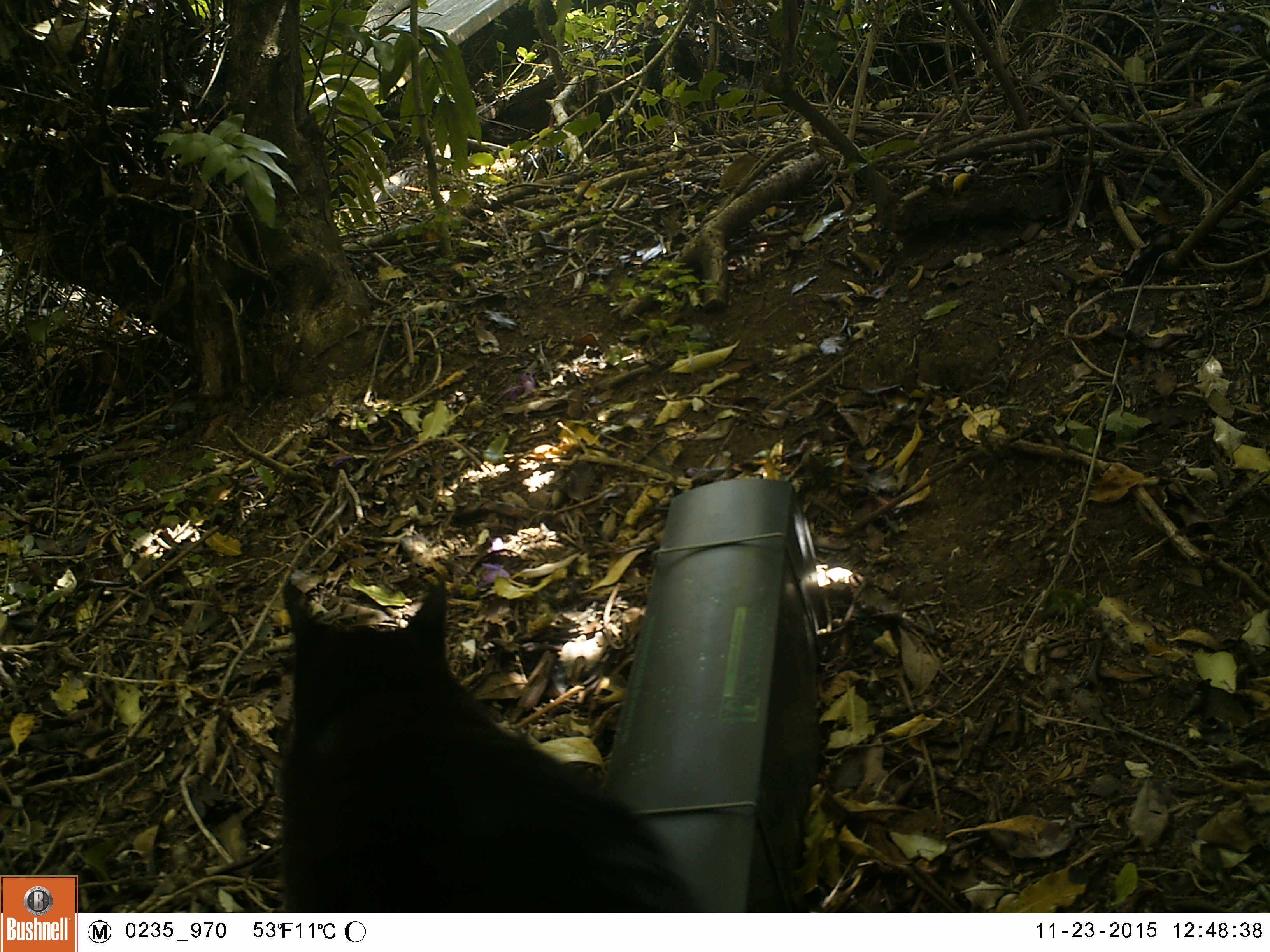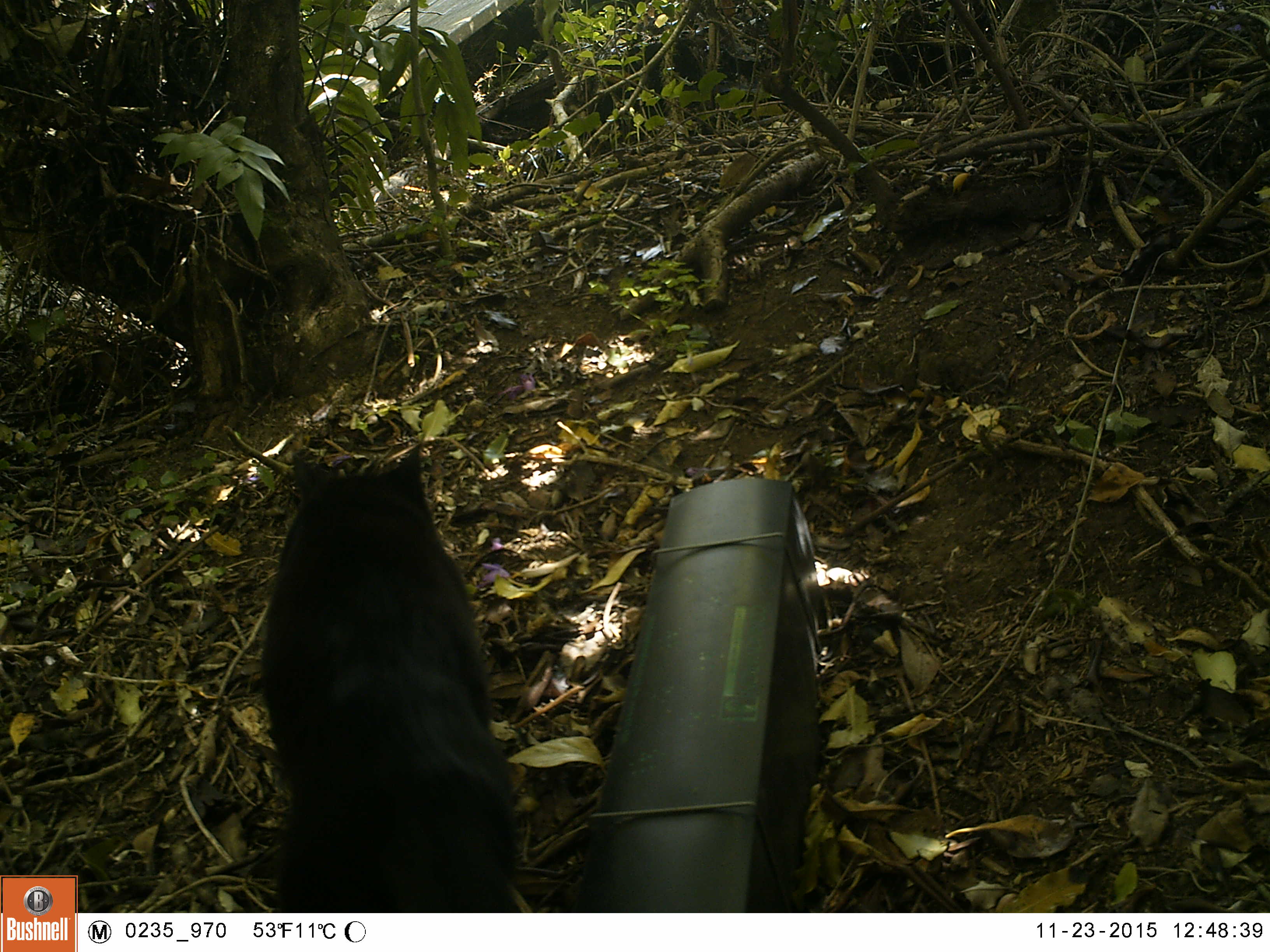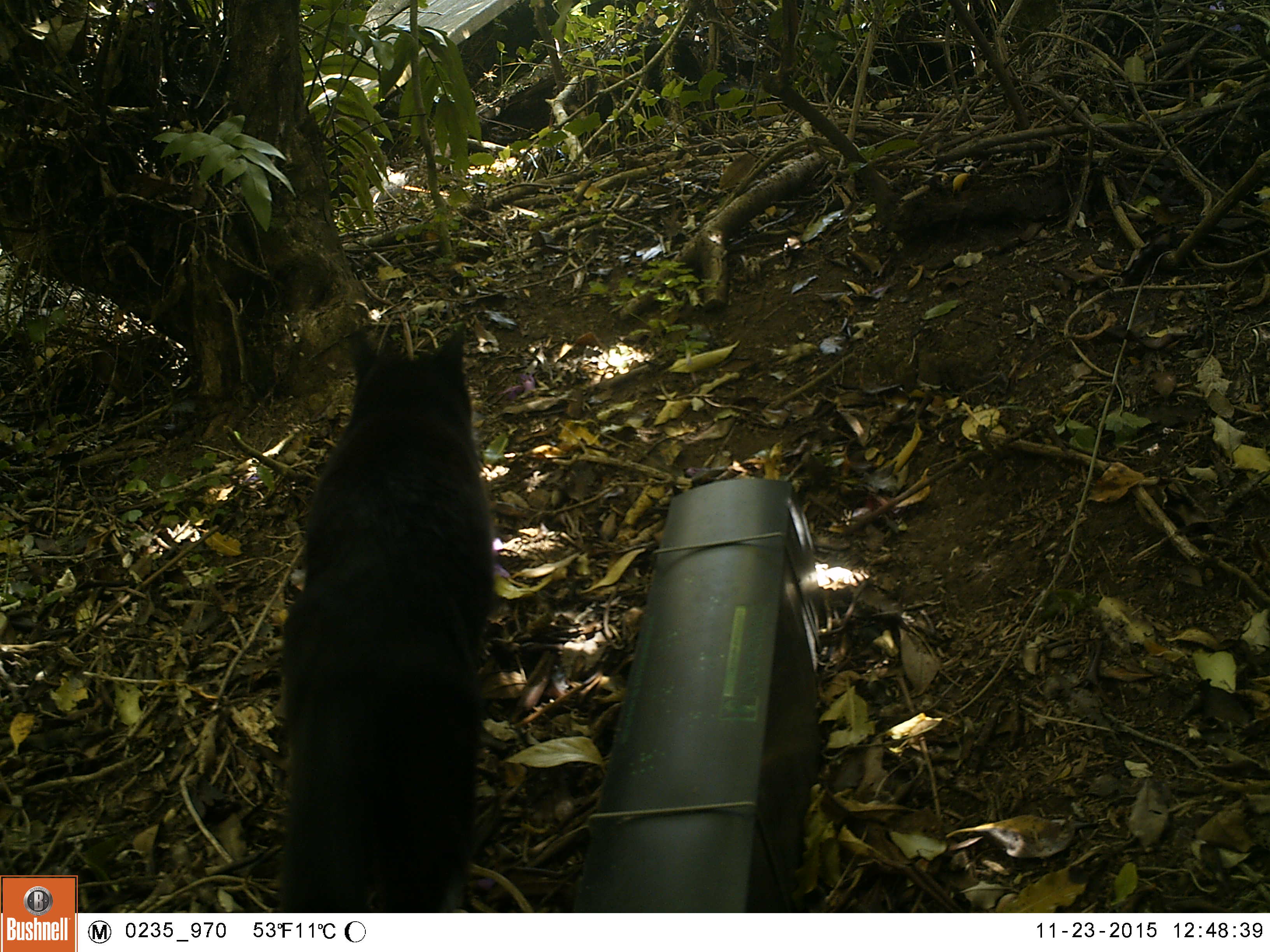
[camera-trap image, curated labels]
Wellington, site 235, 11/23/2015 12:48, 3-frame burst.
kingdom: Animalia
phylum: Chordata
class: Mammalia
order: Carnivora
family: Felidae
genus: Felis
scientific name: Felis catus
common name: cat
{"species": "cat (Felis catus)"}